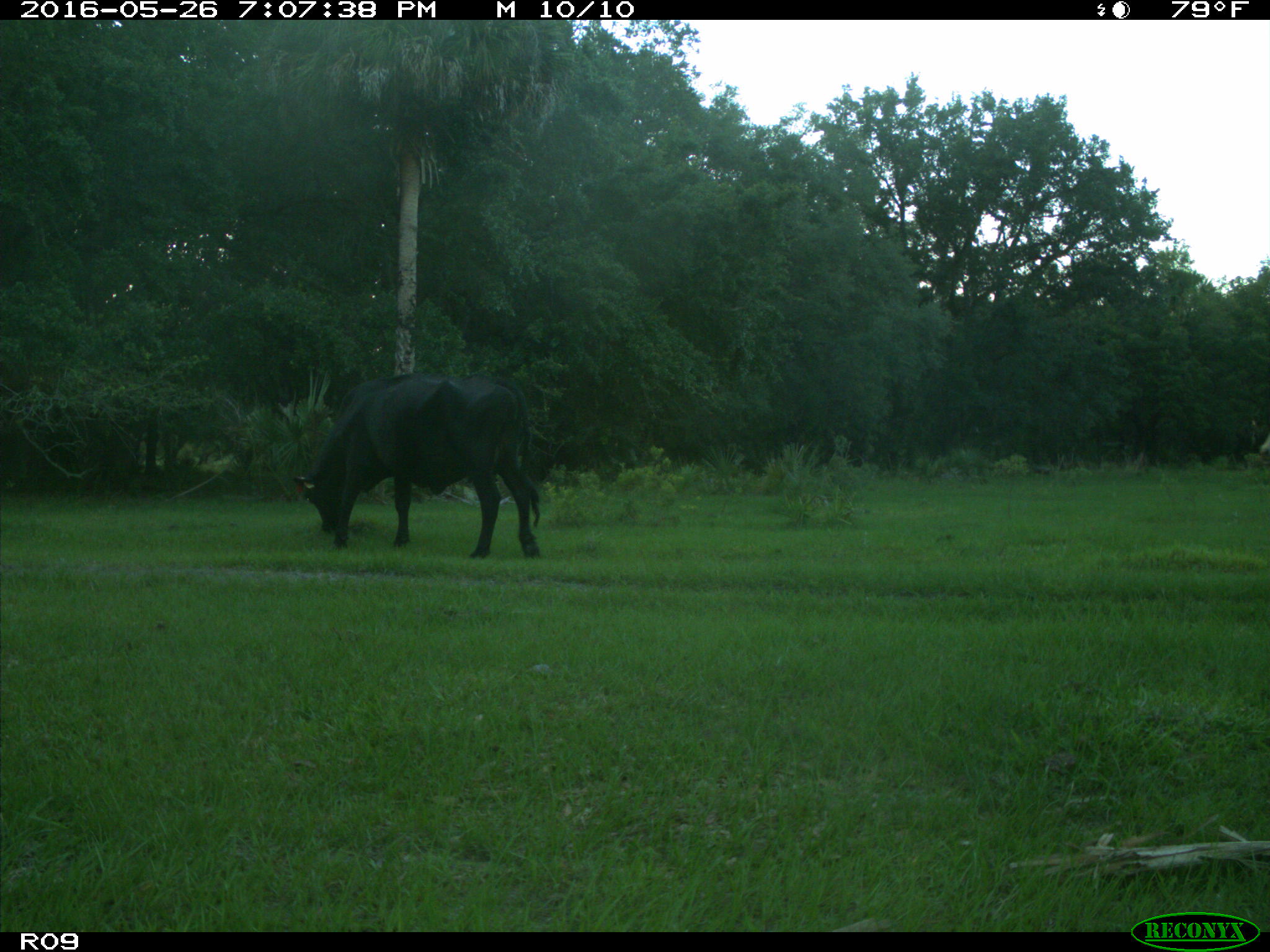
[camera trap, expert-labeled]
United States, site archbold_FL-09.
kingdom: Animalia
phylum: Chordata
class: Mammalia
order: Artiodactyla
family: Bovidae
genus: Bos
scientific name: Bos taurus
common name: domestic cow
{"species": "Bos taurus (domestic cow)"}